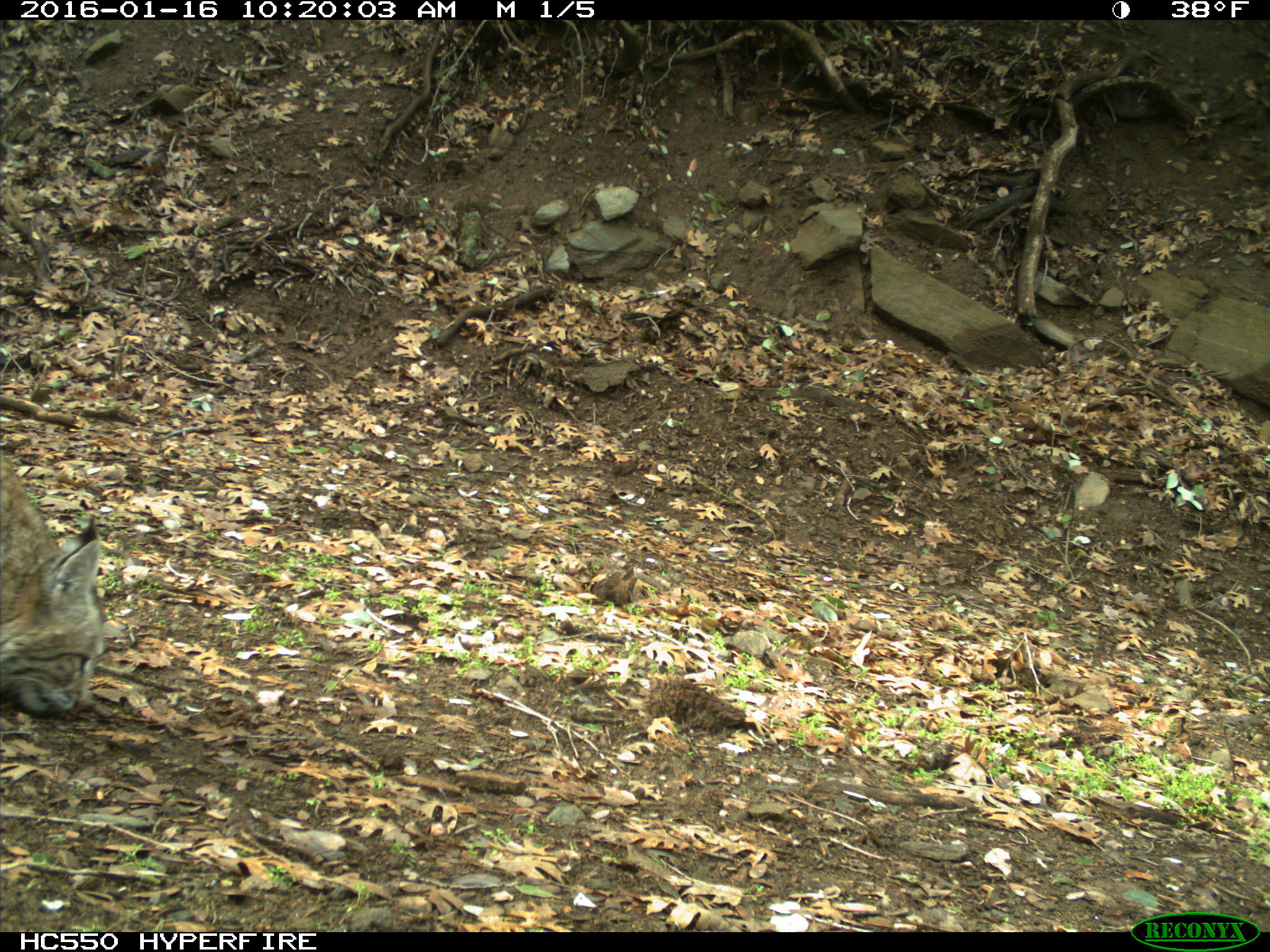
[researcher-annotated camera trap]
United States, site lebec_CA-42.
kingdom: Animalia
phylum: Chordata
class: Mammalia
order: Carnivora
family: Felidae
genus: Lynx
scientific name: Lynx rufus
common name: bobcat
Lynx rufus (bobcat).